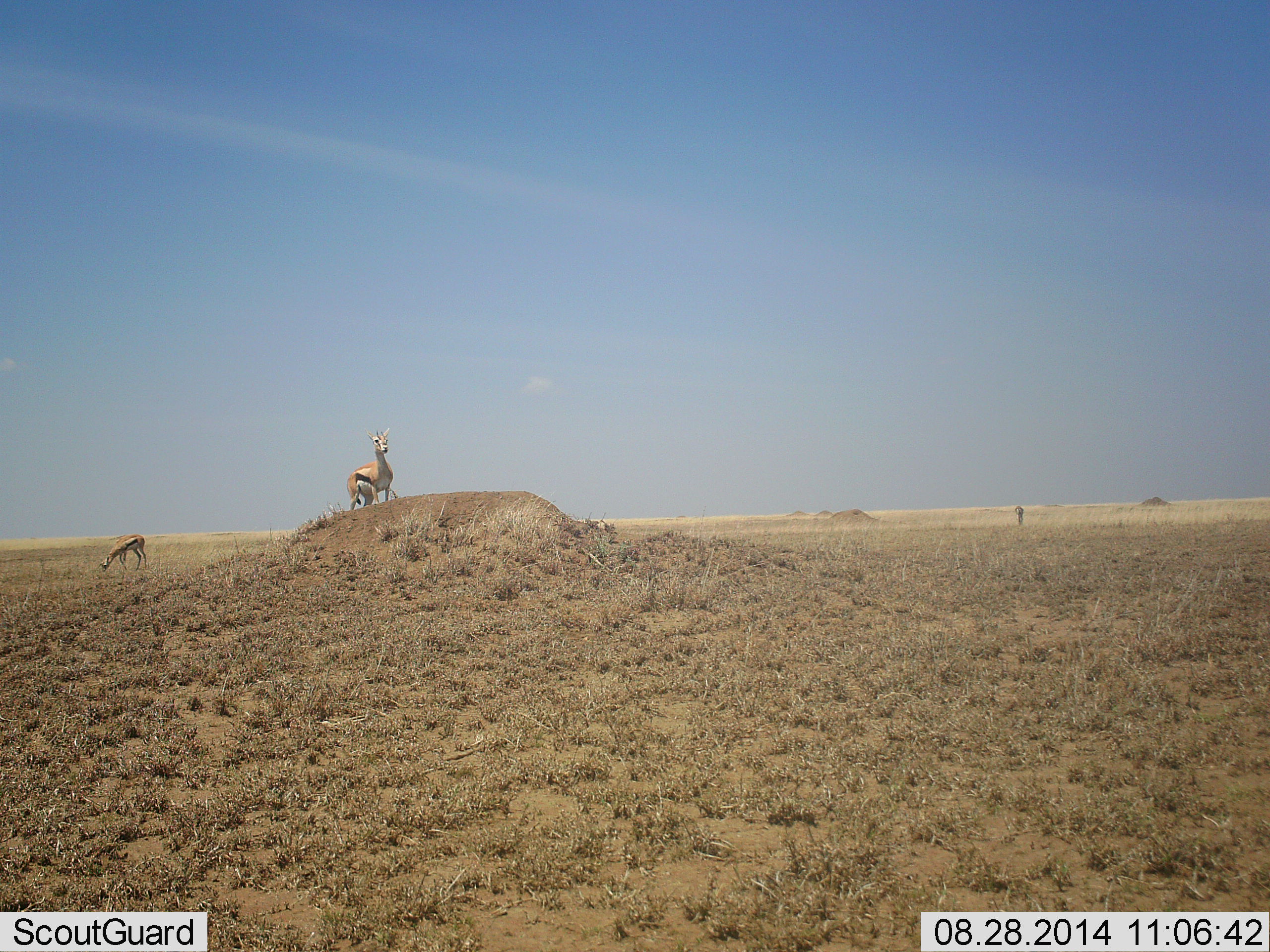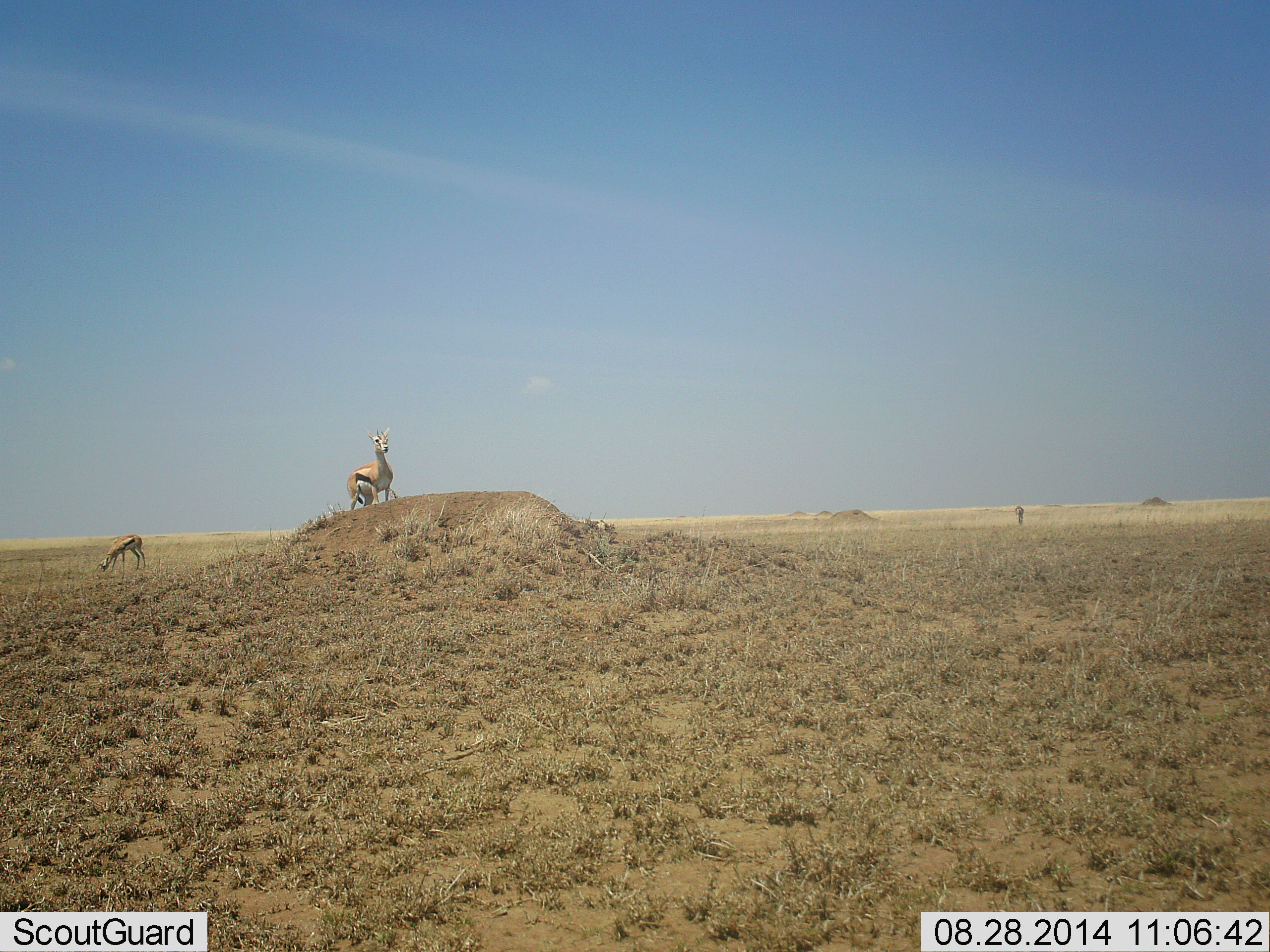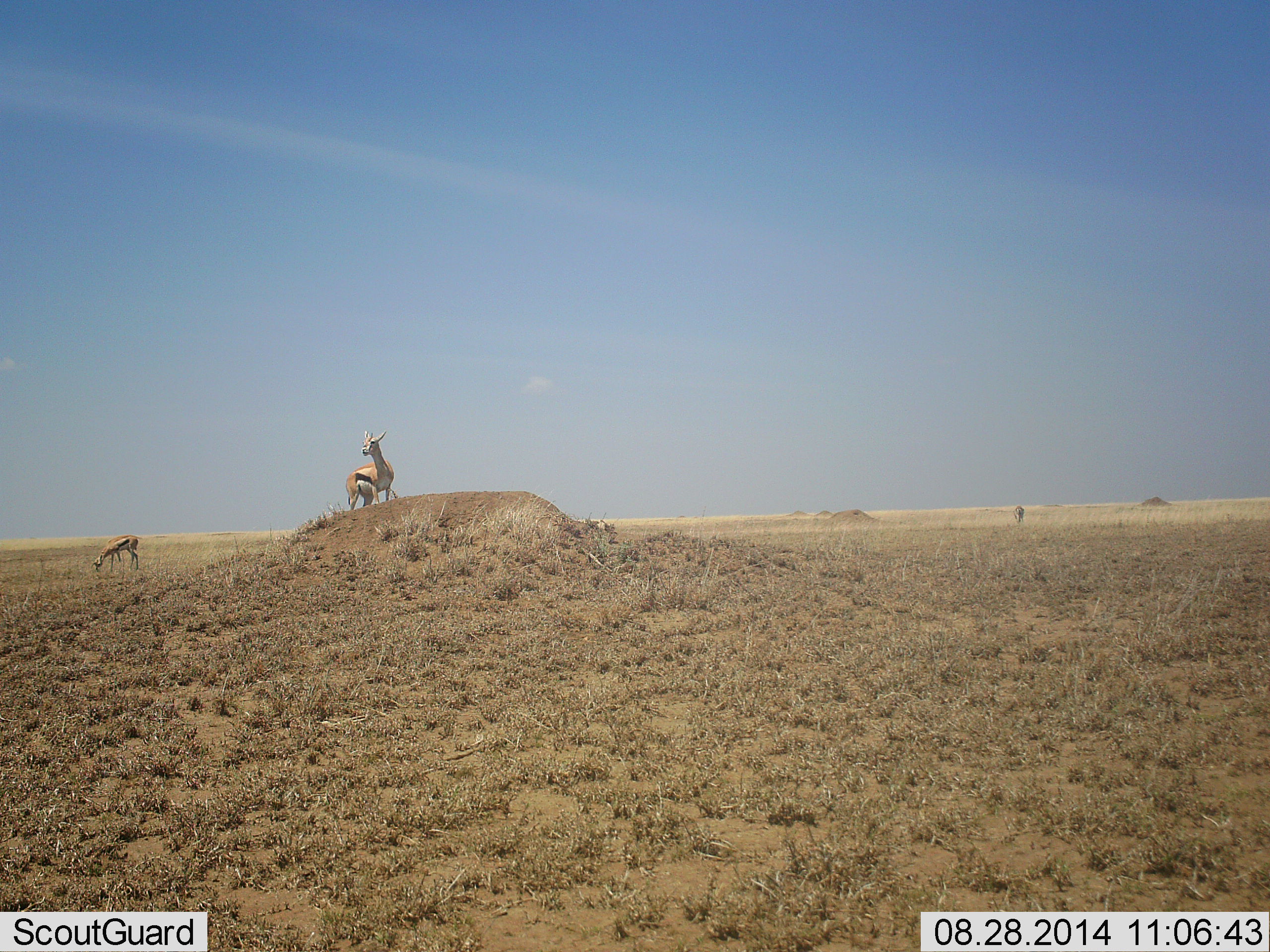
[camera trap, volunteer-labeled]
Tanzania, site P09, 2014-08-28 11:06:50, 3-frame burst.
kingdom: Animalia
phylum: Chordata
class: Mammalia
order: Artiodactyla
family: Bovidae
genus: Eudorcas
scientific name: Eudorcas thomsonii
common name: thomson's gazelle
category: gazellethomsons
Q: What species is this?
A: Gazellethomsons (thomson's gazelle) (Eudorcas thomsonii).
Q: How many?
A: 3.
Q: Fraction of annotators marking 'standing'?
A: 90%.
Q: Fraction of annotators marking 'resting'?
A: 0%.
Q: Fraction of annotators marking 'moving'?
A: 10%.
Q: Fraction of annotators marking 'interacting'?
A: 0%.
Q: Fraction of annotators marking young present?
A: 10%.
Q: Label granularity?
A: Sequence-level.